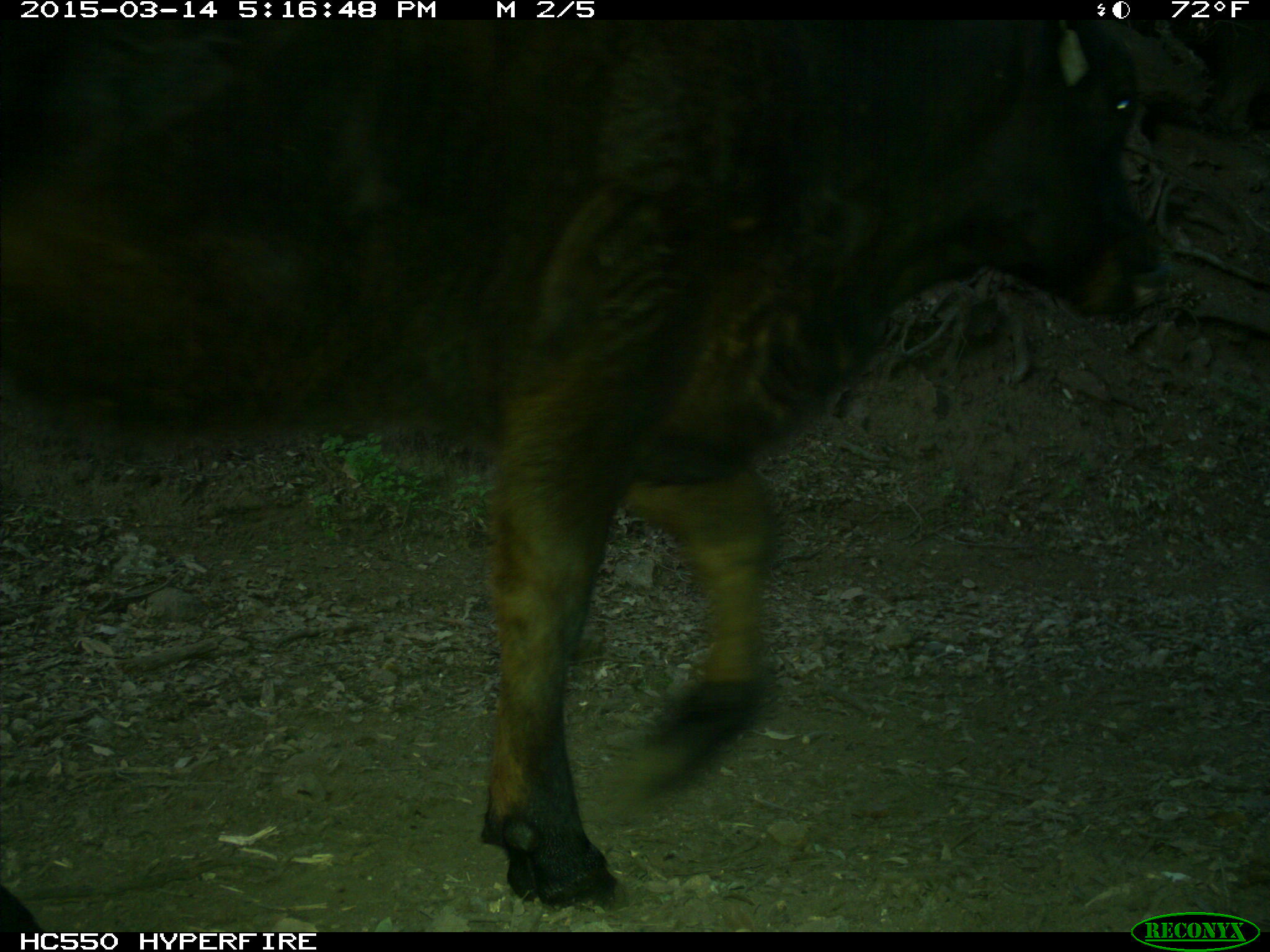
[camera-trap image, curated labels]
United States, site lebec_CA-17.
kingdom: Animalia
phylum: Chordata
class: Mammalia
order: Artiodactyla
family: Bovidae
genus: Bos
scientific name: Bos taurus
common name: domestic cow